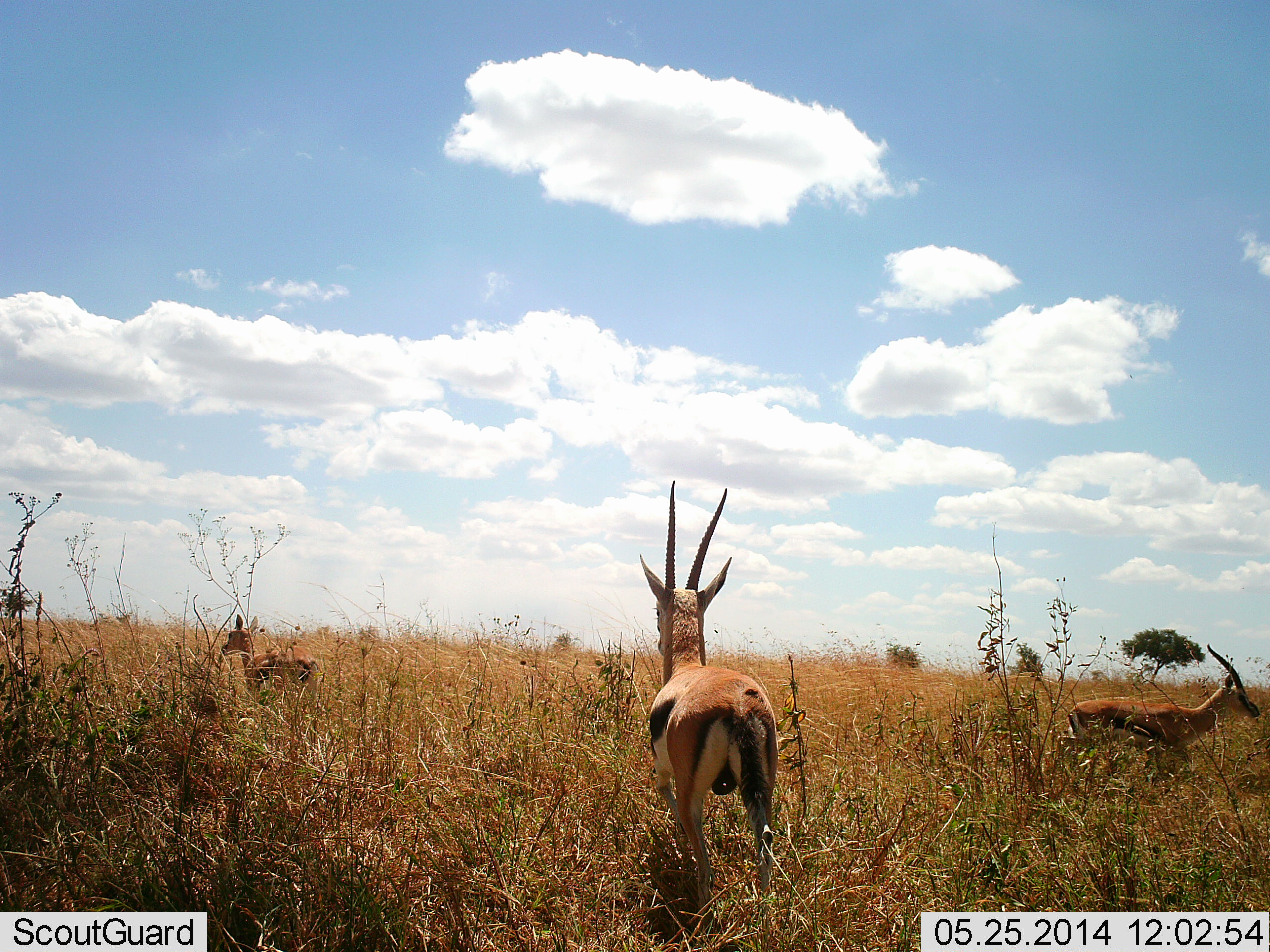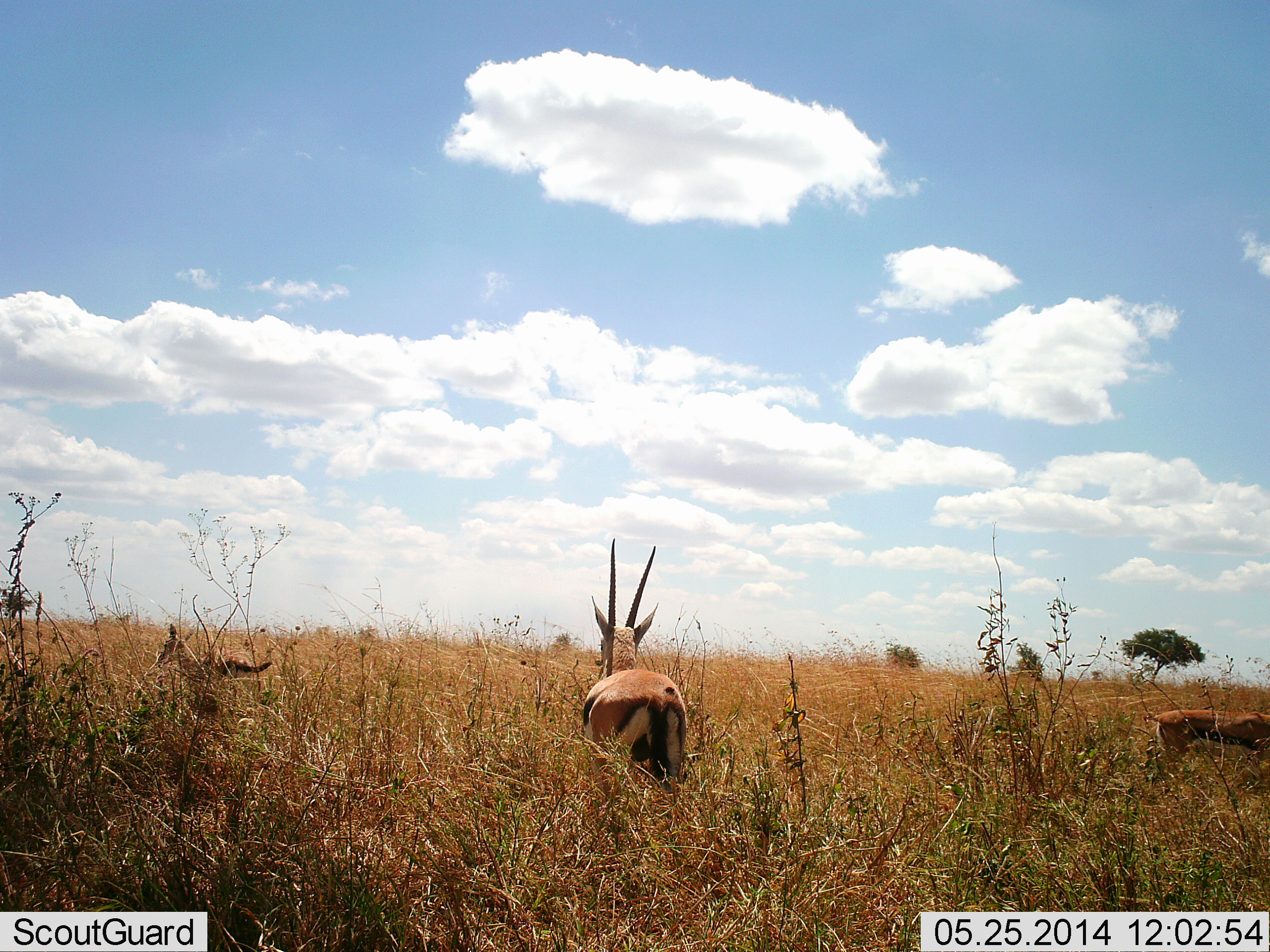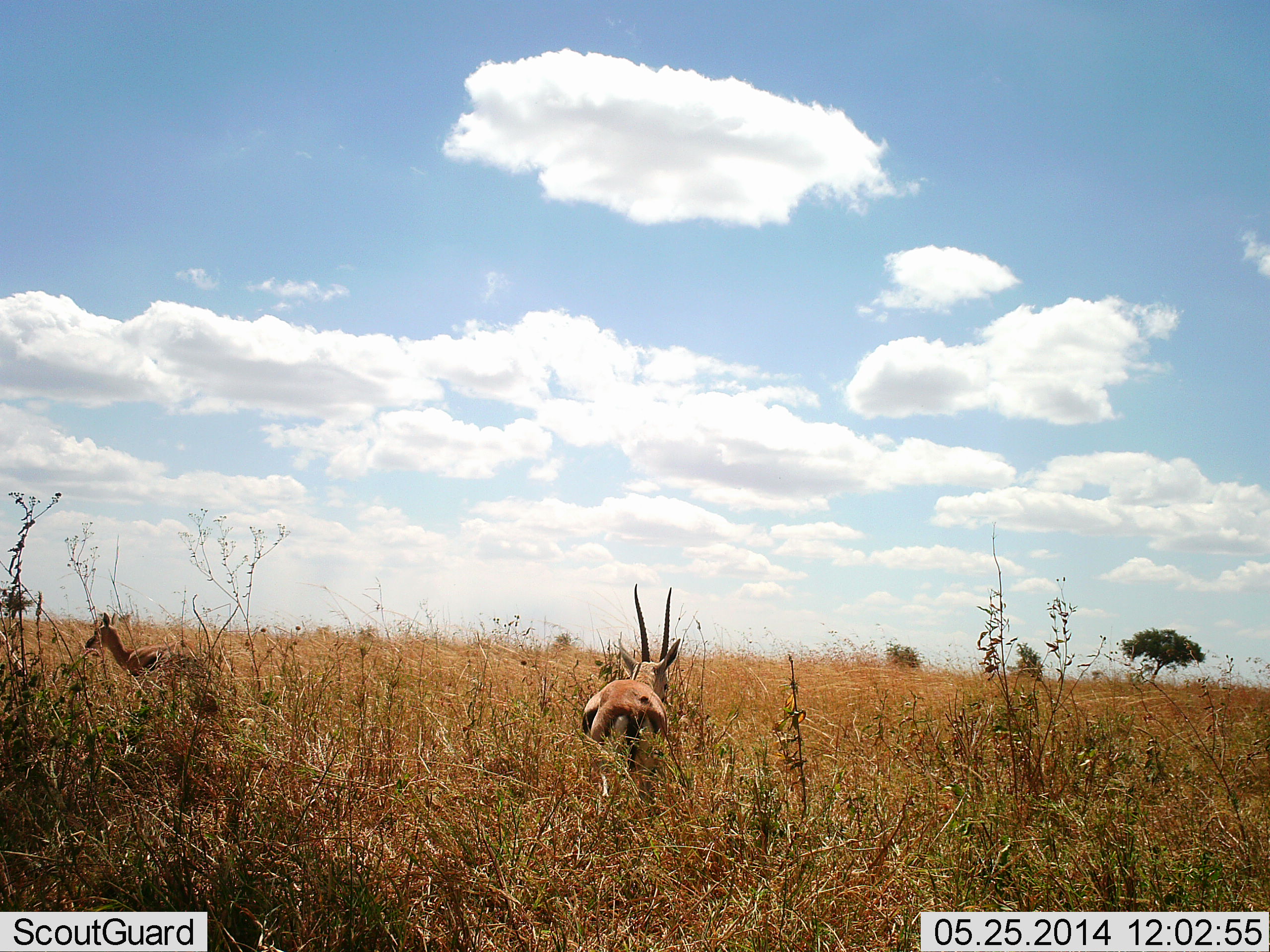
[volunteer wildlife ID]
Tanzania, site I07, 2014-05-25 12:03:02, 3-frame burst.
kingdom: Animalia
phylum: Chordata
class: Mammalia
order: Artiodactyla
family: Bovidae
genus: Eudorcas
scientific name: Eudorcas thomsonii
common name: thomson's gazelle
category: gazellethomsons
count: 3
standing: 9%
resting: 0%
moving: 91%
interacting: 0%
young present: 9%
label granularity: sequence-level